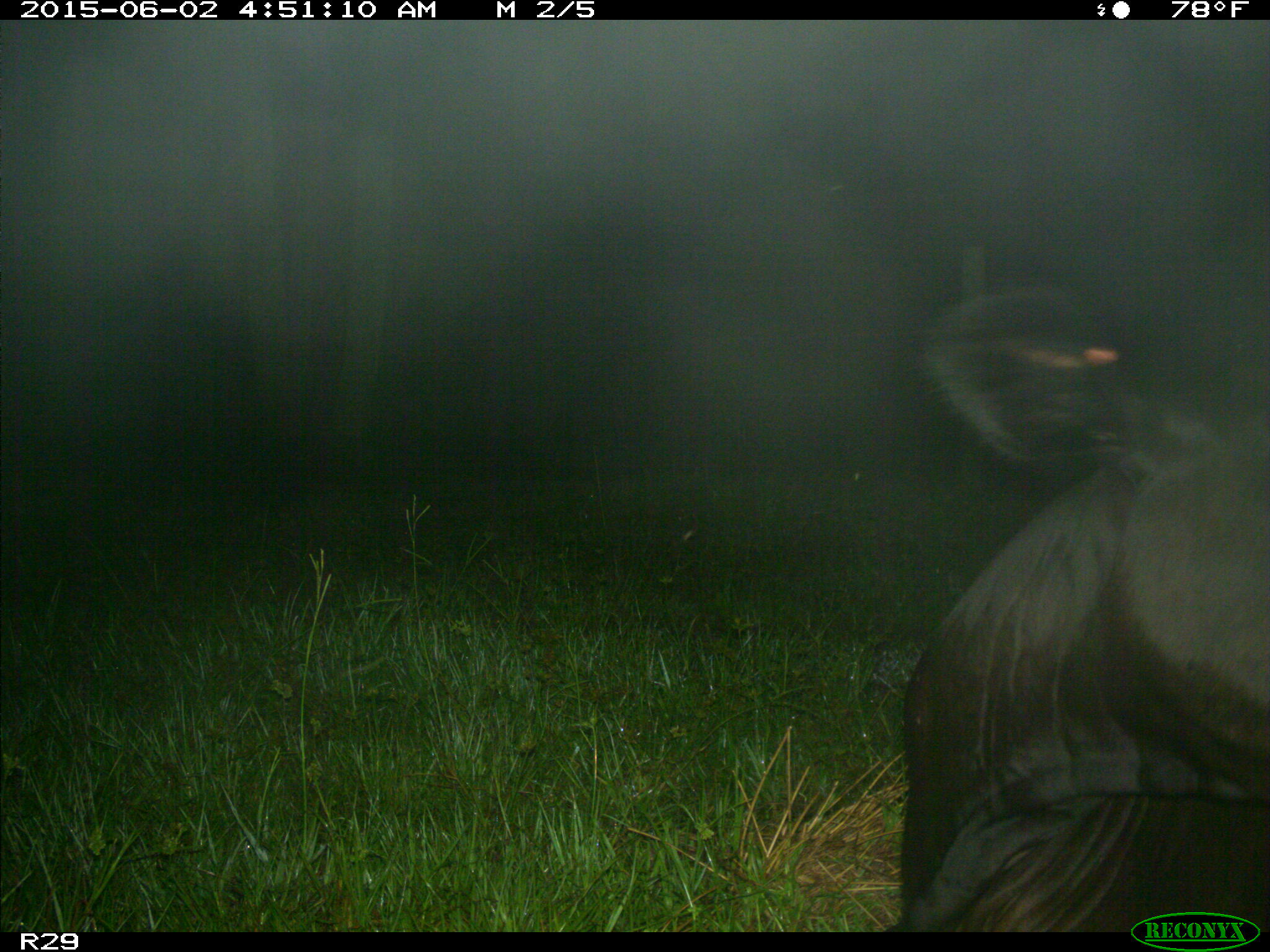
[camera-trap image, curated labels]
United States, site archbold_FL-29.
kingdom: Animalia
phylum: Chordata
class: Mammalia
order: Artiodactyla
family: Bovidae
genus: Bos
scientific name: Bos taurus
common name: domestic cow